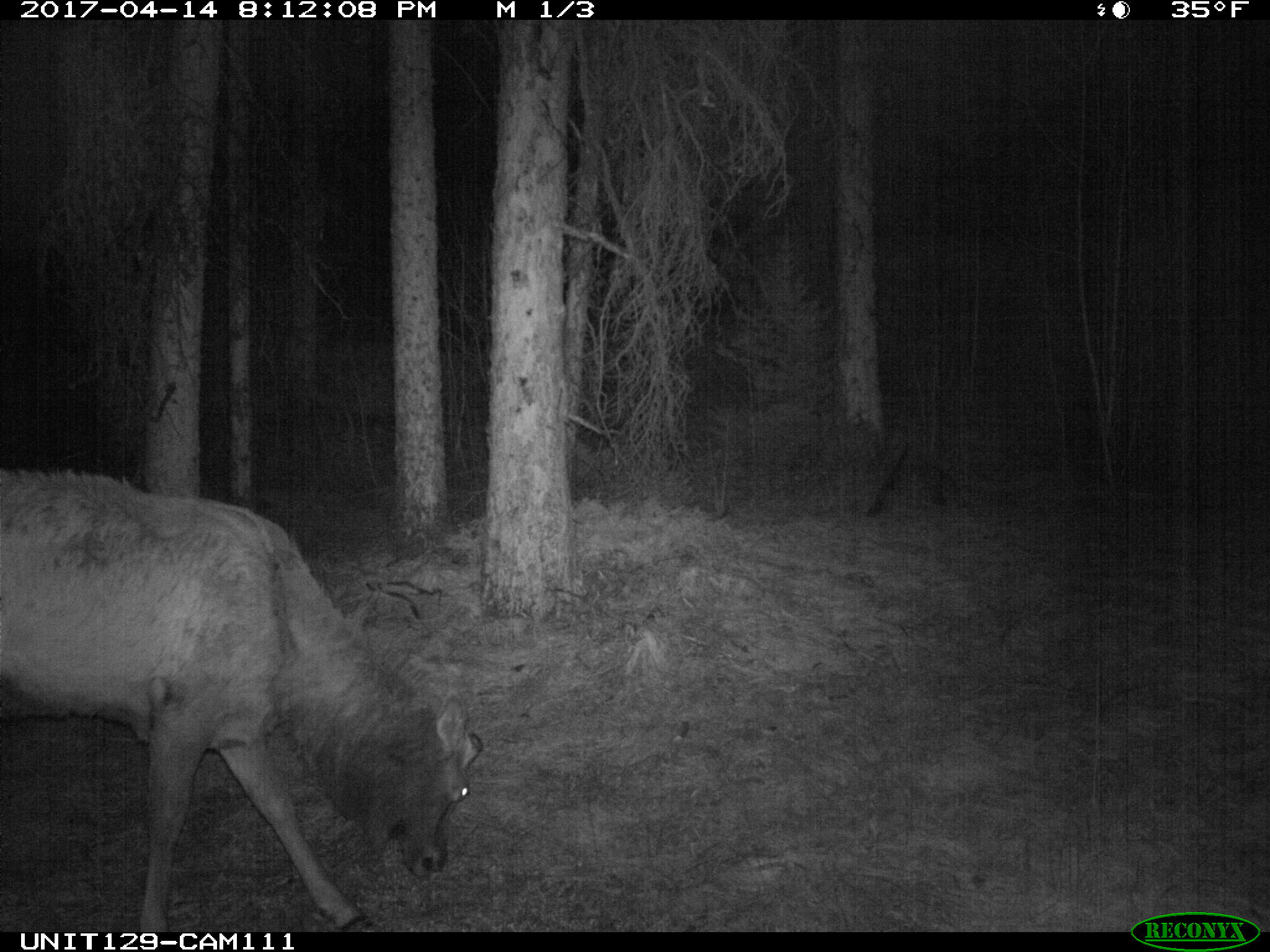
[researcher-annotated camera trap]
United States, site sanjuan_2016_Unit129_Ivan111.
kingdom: Animalia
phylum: Chordata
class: Mammalia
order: Artiodactyla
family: Cervidae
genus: Cervus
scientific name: Cervus elaphus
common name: red deer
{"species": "Cervus elaphus (red deer)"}